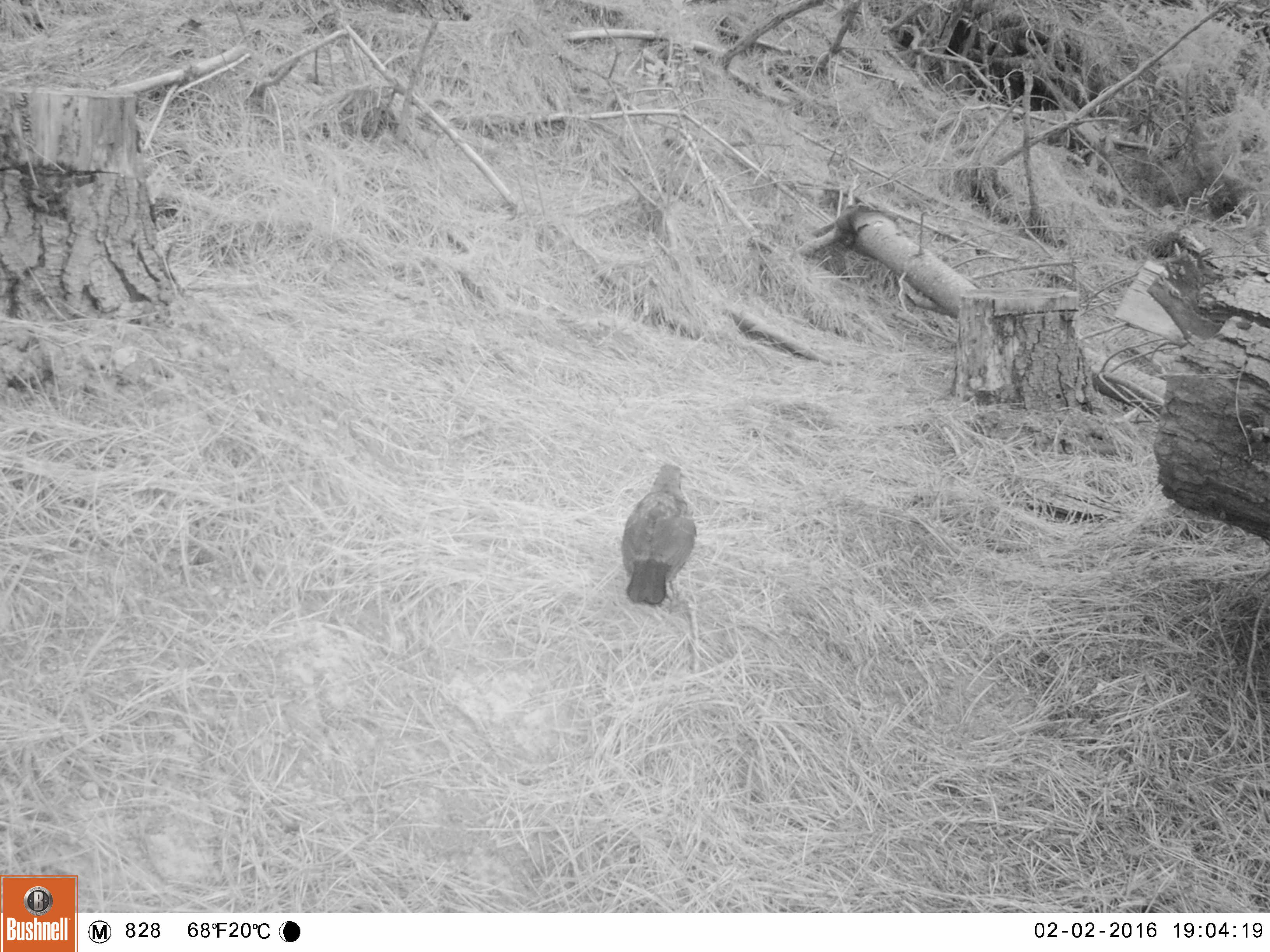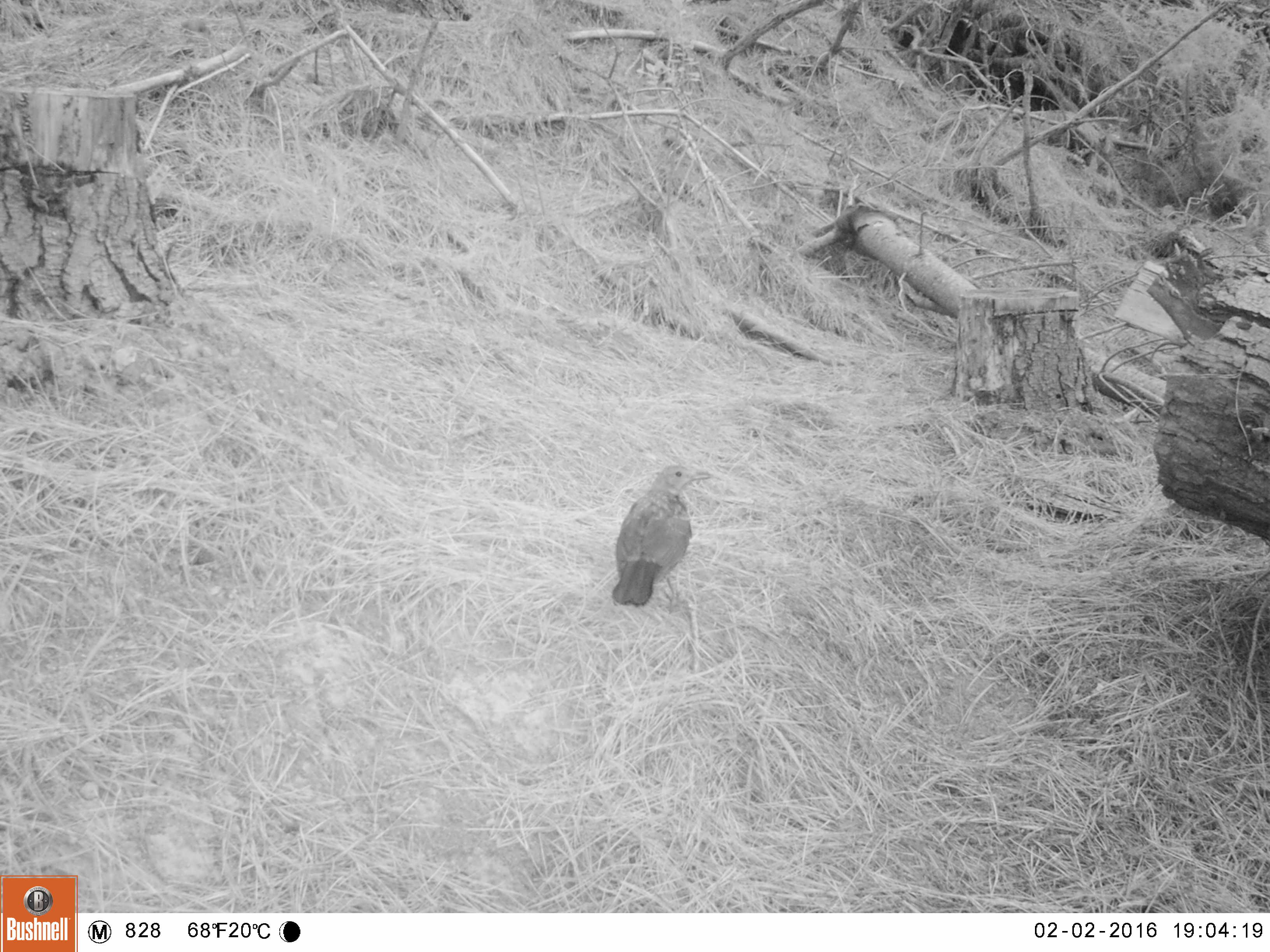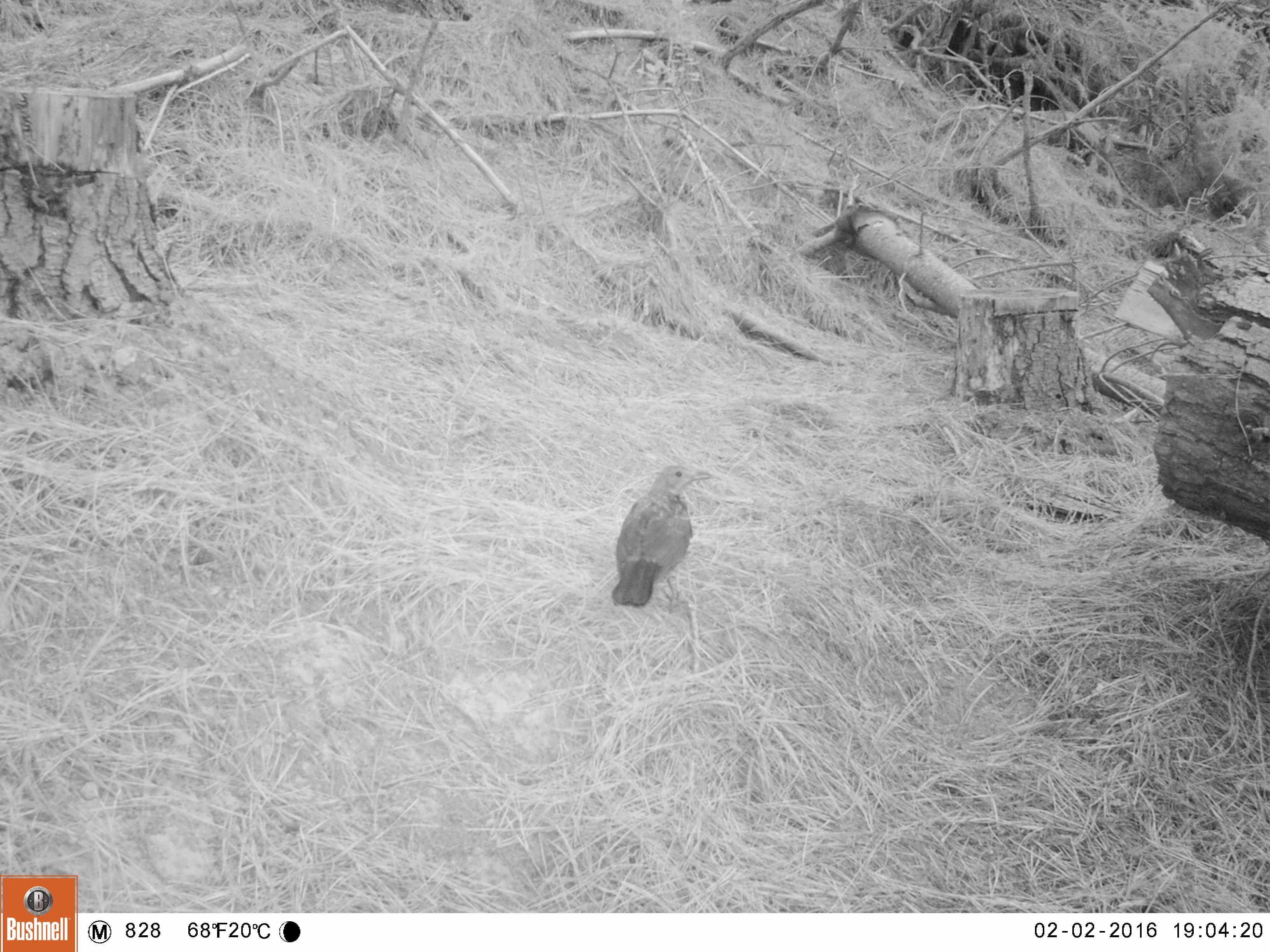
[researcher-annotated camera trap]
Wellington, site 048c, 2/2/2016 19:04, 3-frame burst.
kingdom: Animalia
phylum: Chordata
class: Aves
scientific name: Aves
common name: bird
Bird (Aves).